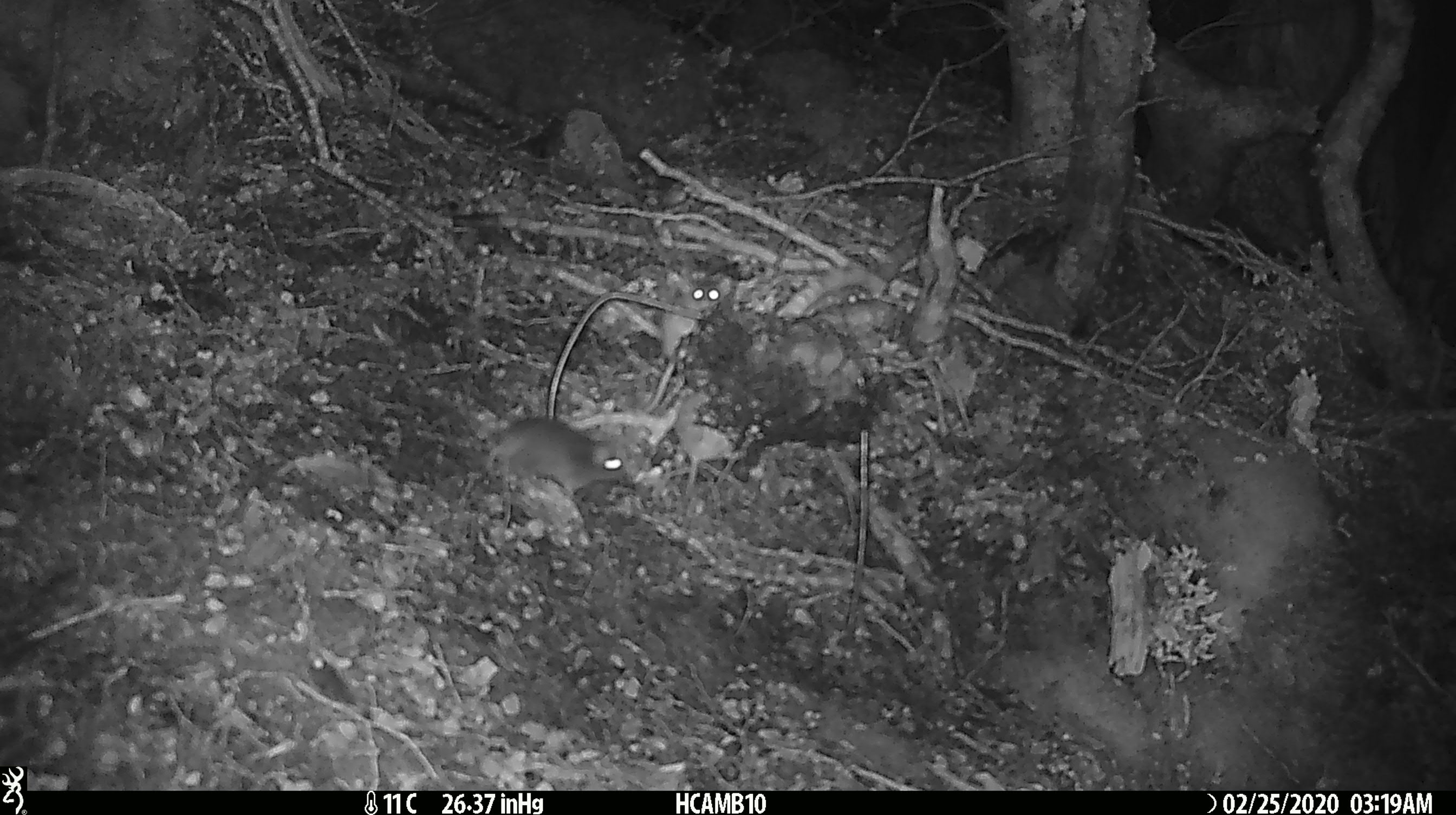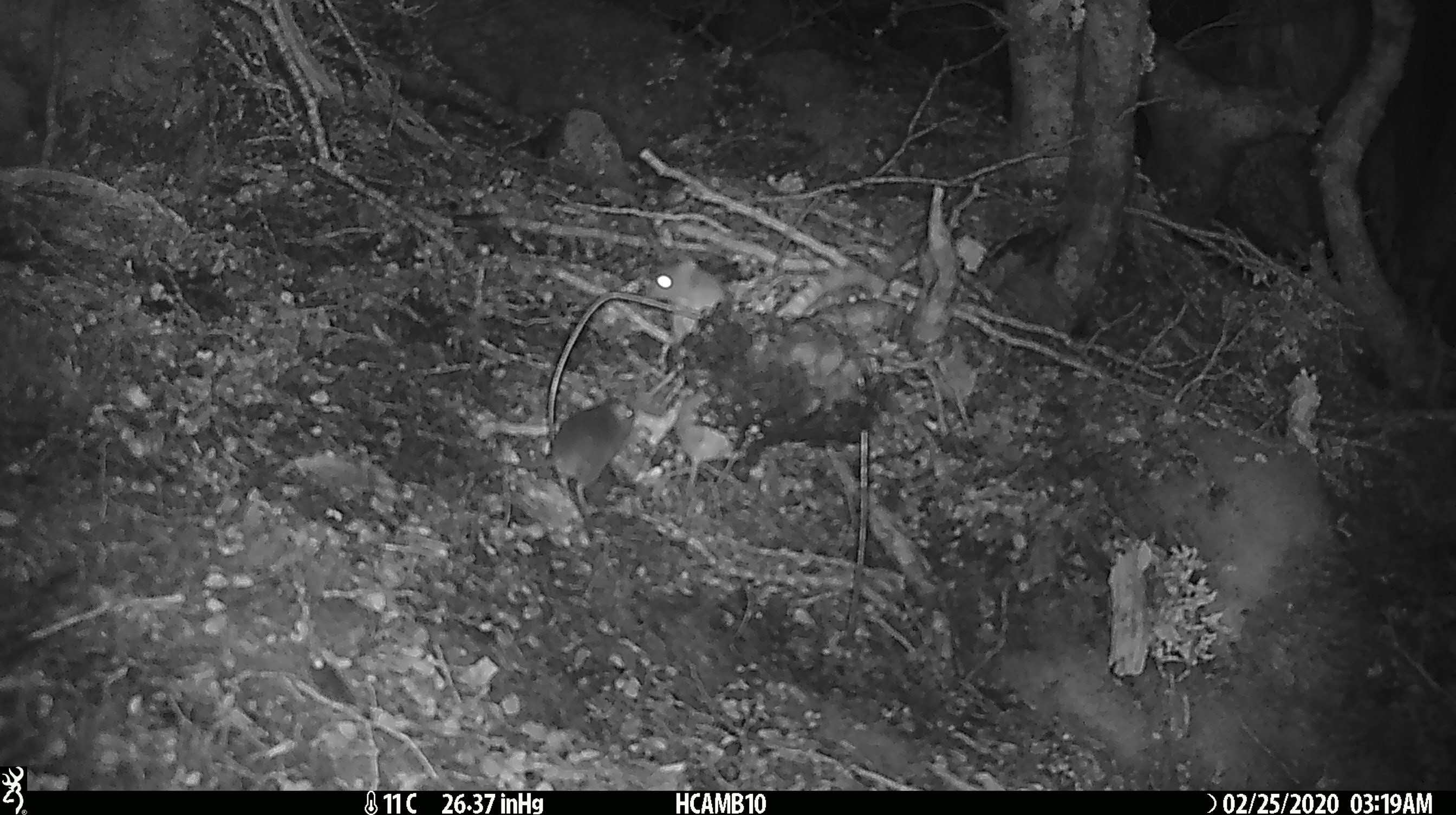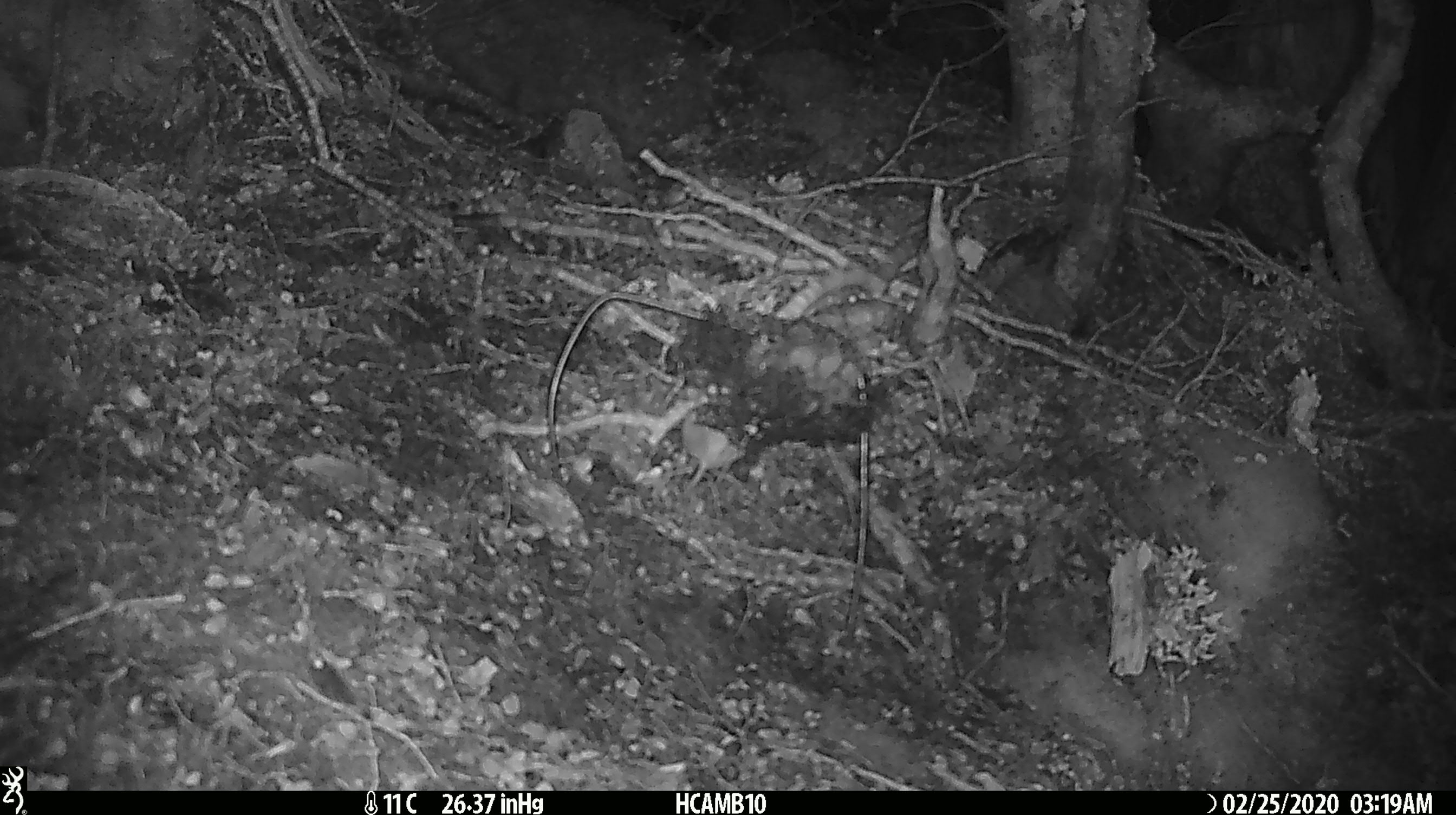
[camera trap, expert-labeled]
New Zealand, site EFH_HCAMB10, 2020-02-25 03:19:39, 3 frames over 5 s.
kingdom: Animalia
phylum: Chordata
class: Mammalia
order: Rodentia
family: Muridae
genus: Mus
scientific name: Mus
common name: mouse